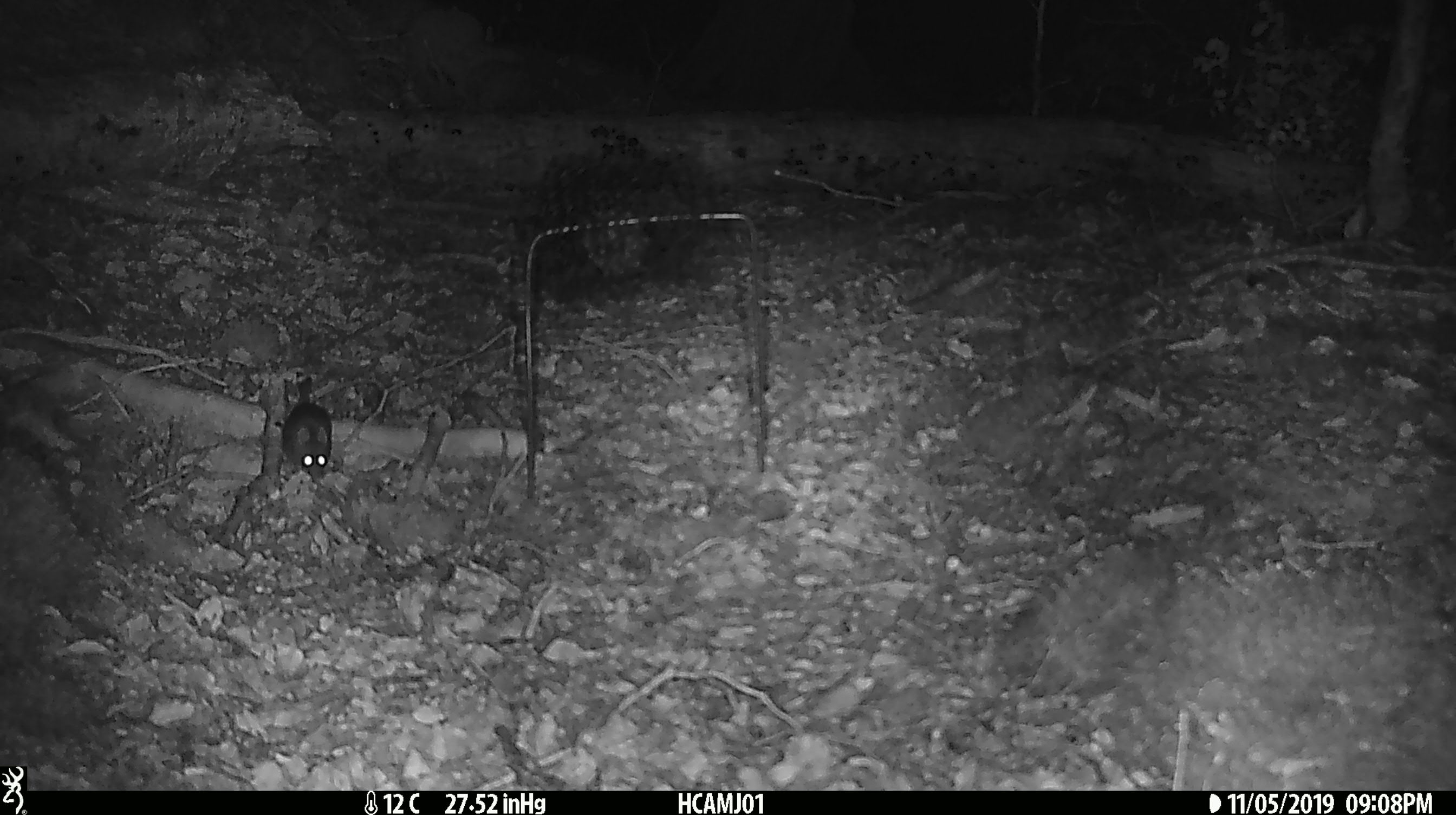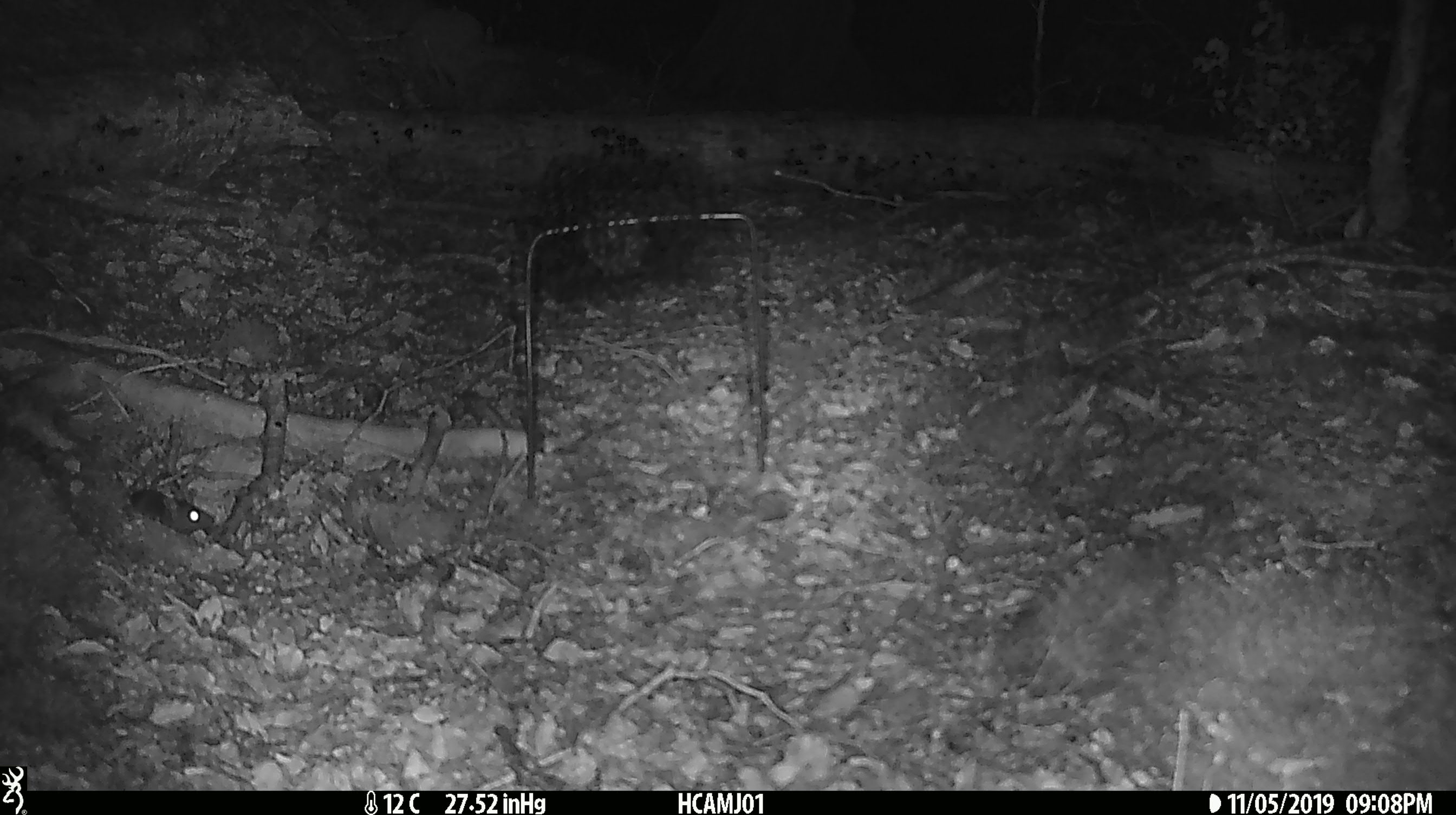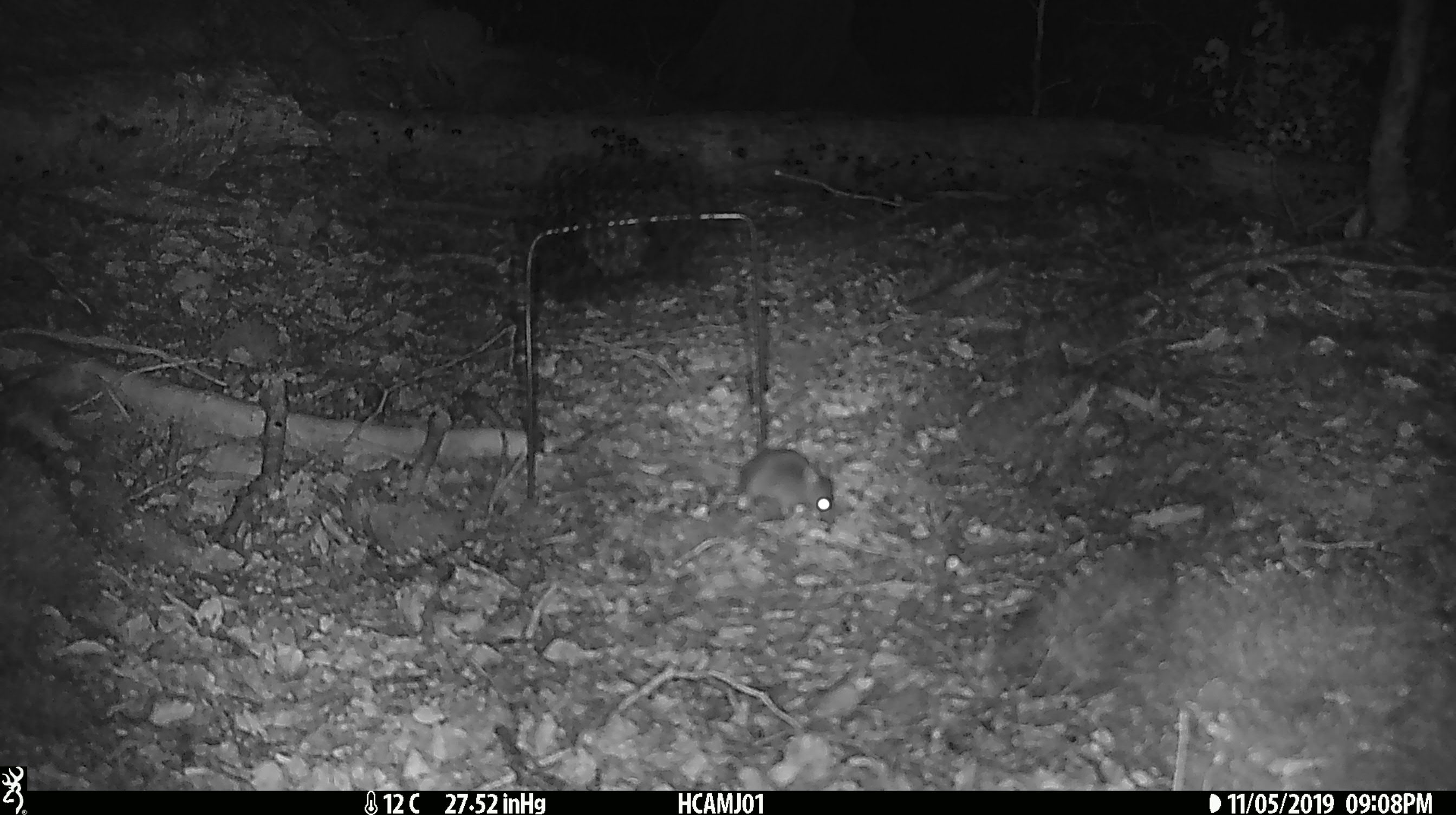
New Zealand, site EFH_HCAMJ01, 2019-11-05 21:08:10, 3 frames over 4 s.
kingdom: Animalia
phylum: Chordata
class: Mammalia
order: Rodentia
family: Muridae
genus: Mus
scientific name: Mus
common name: mouse